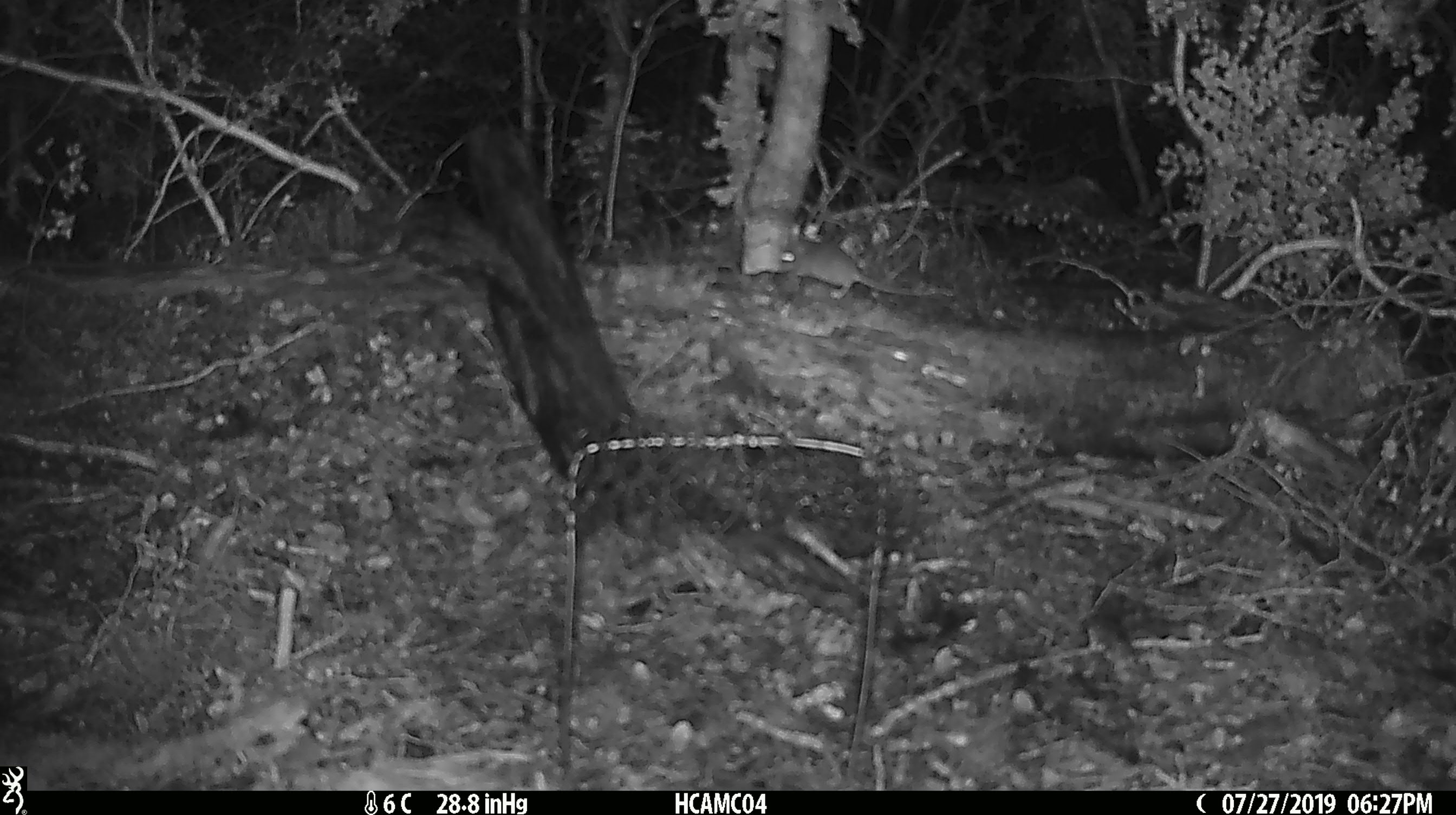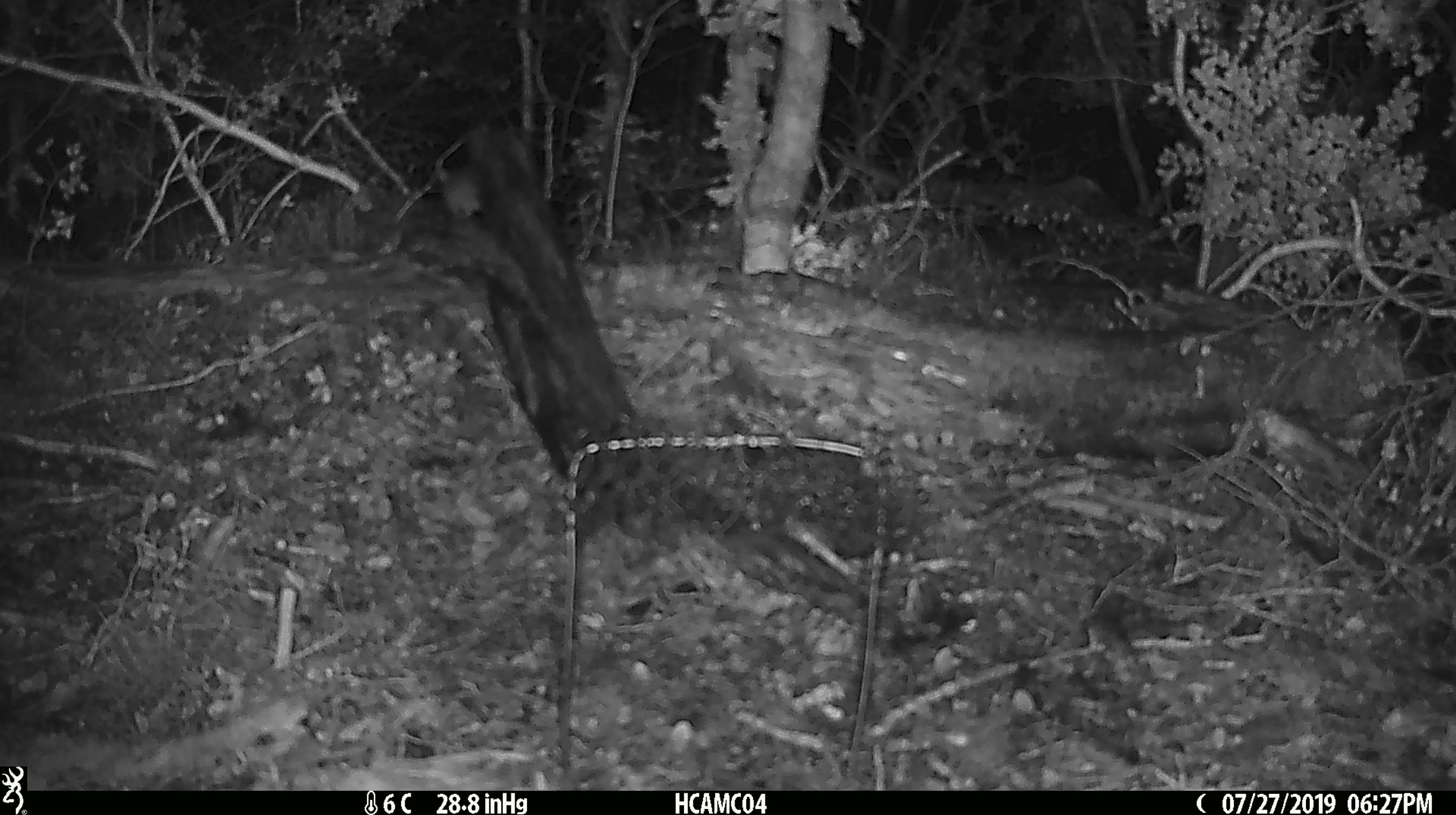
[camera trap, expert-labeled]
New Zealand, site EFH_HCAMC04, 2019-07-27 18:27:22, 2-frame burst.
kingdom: Animalia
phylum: Chordata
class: Mammalia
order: Rodentia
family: Muridae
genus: Mus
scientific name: Mus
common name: mouse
Mouse (Mus).